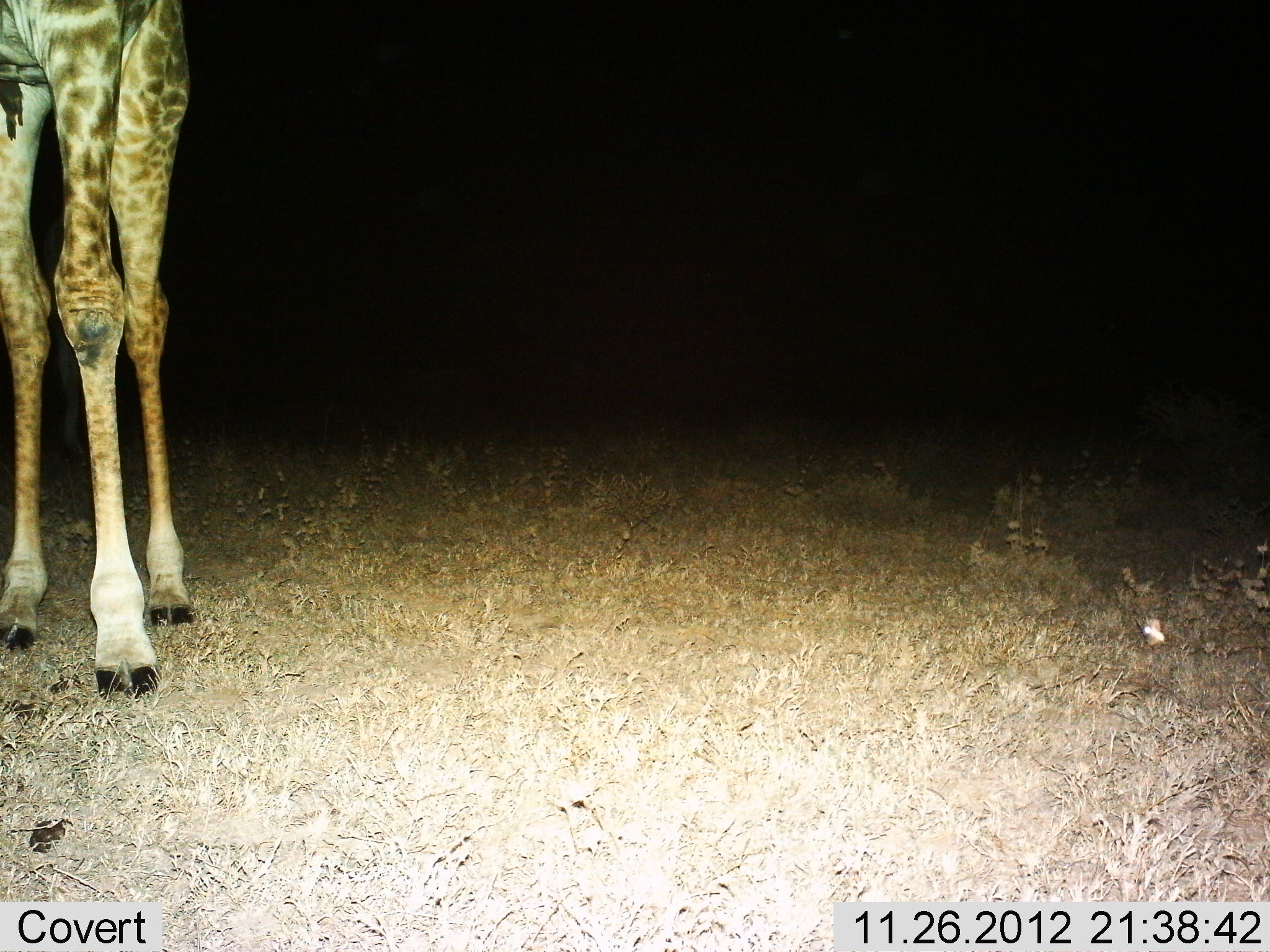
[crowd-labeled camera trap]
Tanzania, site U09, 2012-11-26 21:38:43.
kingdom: Animalia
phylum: Chordata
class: Mammalia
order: Artiodactyla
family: Giraffidae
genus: Giraffa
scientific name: Giraffa camelopardalis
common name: giraffe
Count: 1.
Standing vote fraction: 100%.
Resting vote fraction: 0%.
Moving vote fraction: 0%.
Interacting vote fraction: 0%.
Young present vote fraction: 0%.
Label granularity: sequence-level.